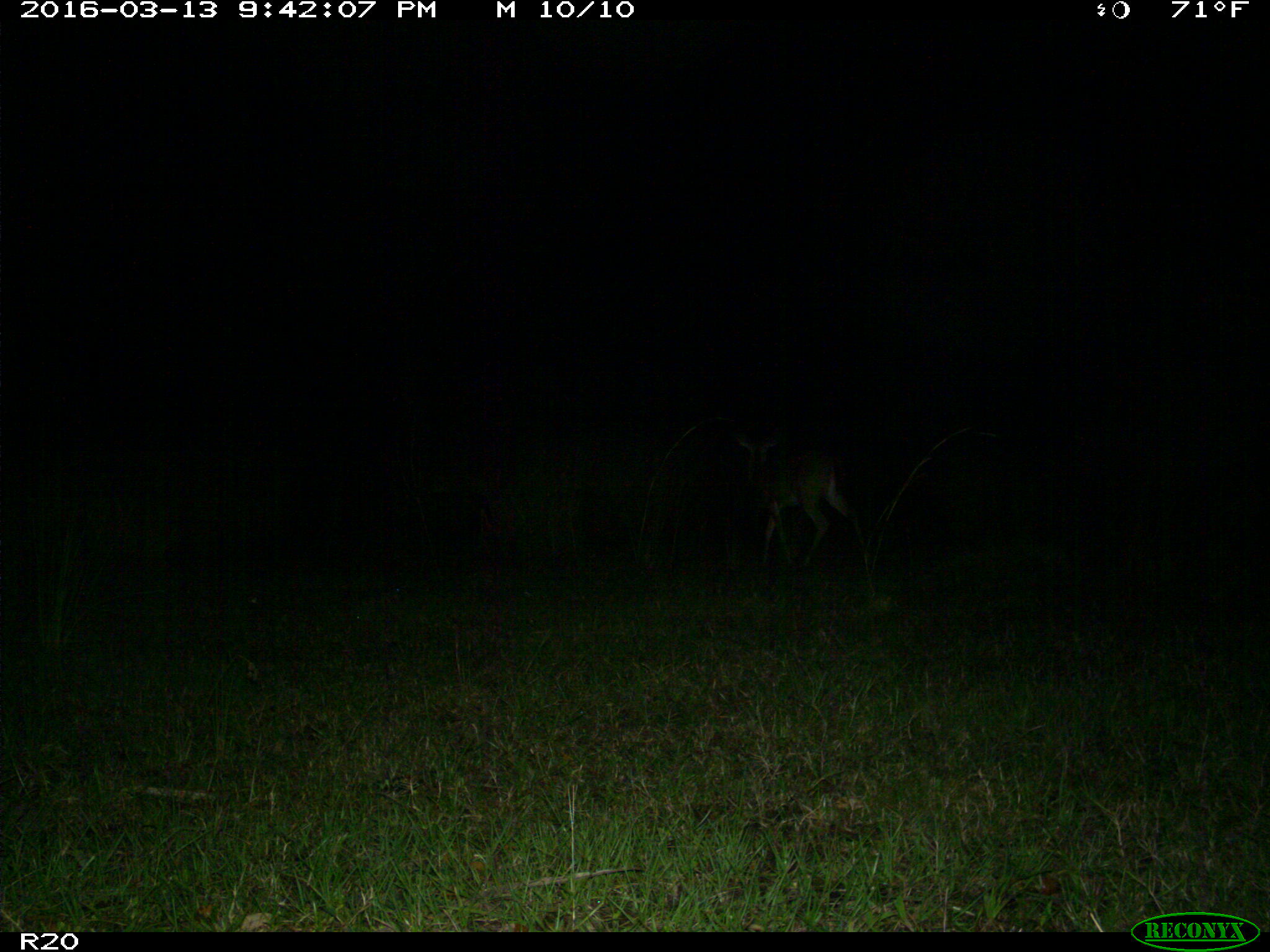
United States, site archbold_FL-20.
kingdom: Animalia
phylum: Chordata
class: Mammalia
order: Artiodactyla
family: Cervidae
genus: Odocoileus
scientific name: Odocoileus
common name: deer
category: unidentified deer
Unidentified deer (deer) (Odocoileus).